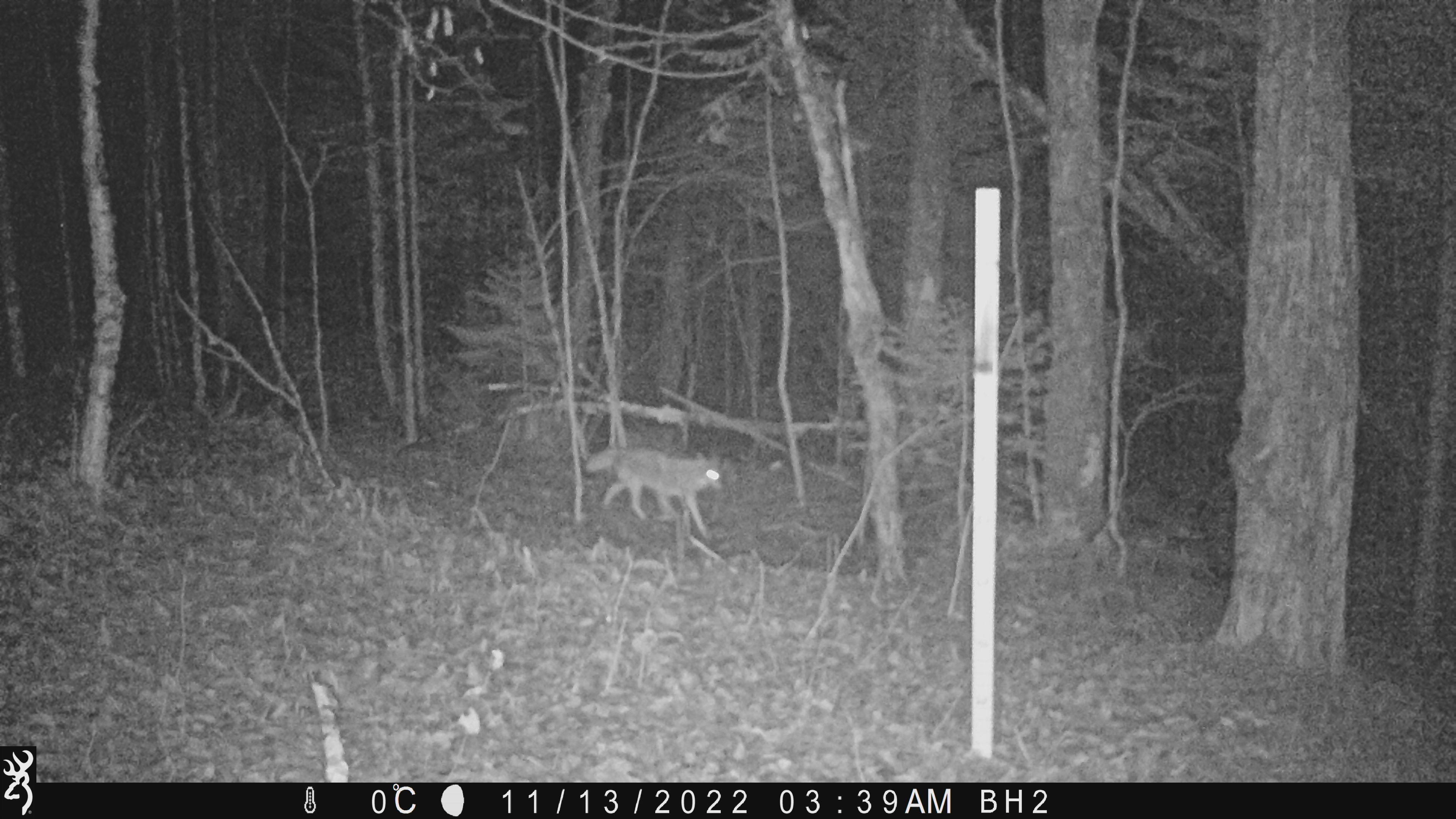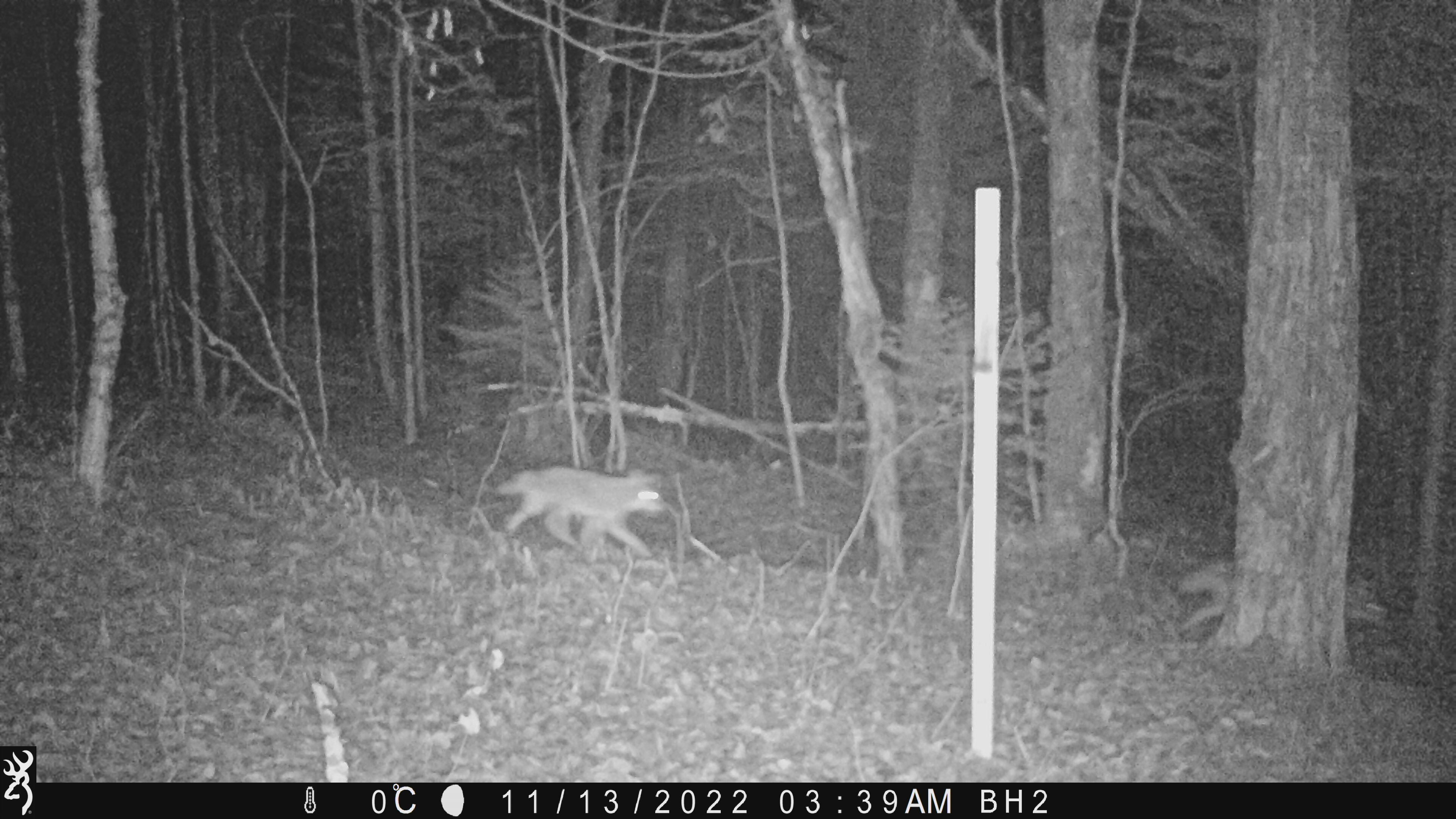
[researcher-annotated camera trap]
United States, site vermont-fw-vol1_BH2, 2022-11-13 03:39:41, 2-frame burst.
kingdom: Animalia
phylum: Chordata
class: Mammalia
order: Carnivora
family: Canidae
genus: Canis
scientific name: Canis latrans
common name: coyote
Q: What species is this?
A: Coyote (Canis latrans).